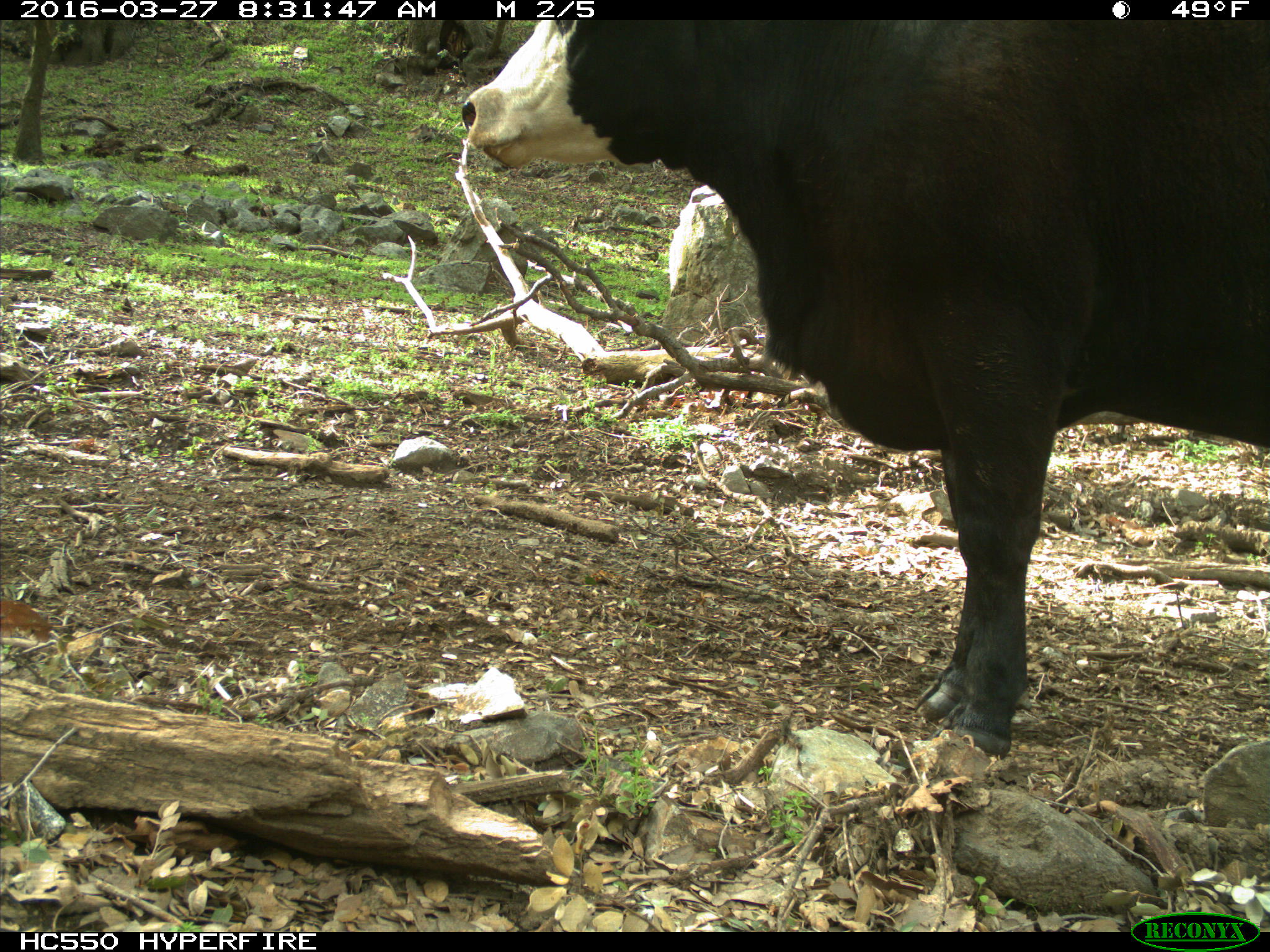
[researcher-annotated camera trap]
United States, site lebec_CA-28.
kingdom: Animalia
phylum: Chordata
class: Mammalia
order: Artiodactyla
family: Bovidae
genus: Bos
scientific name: Bos taurus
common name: domestic cow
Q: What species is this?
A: Bos taurus (domestic cow).